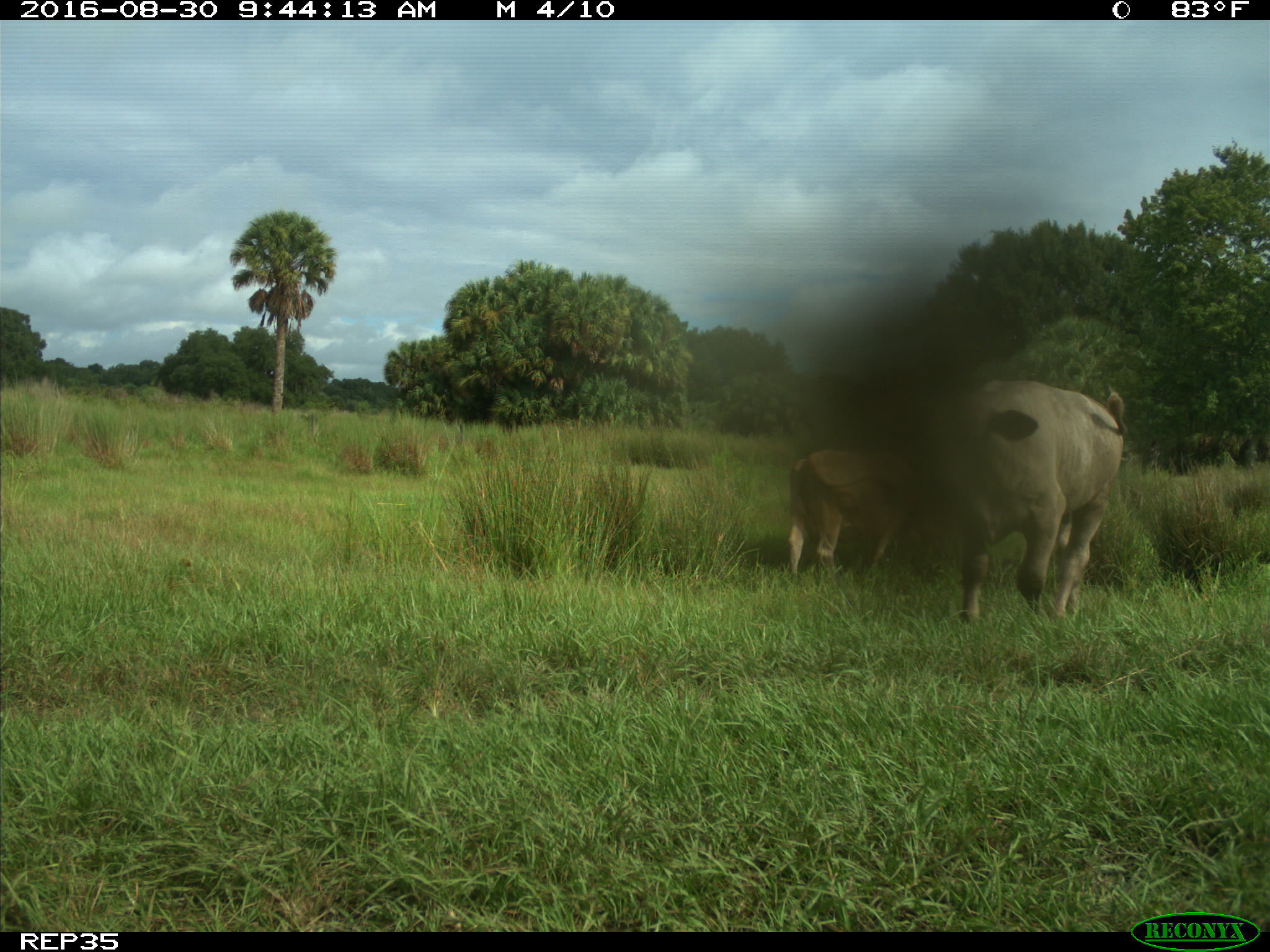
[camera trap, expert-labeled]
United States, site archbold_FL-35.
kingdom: Animalia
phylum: Chordata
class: Mammalia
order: Artiodactyla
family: Bovidae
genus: Bos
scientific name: Bos taurus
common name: domestic cow